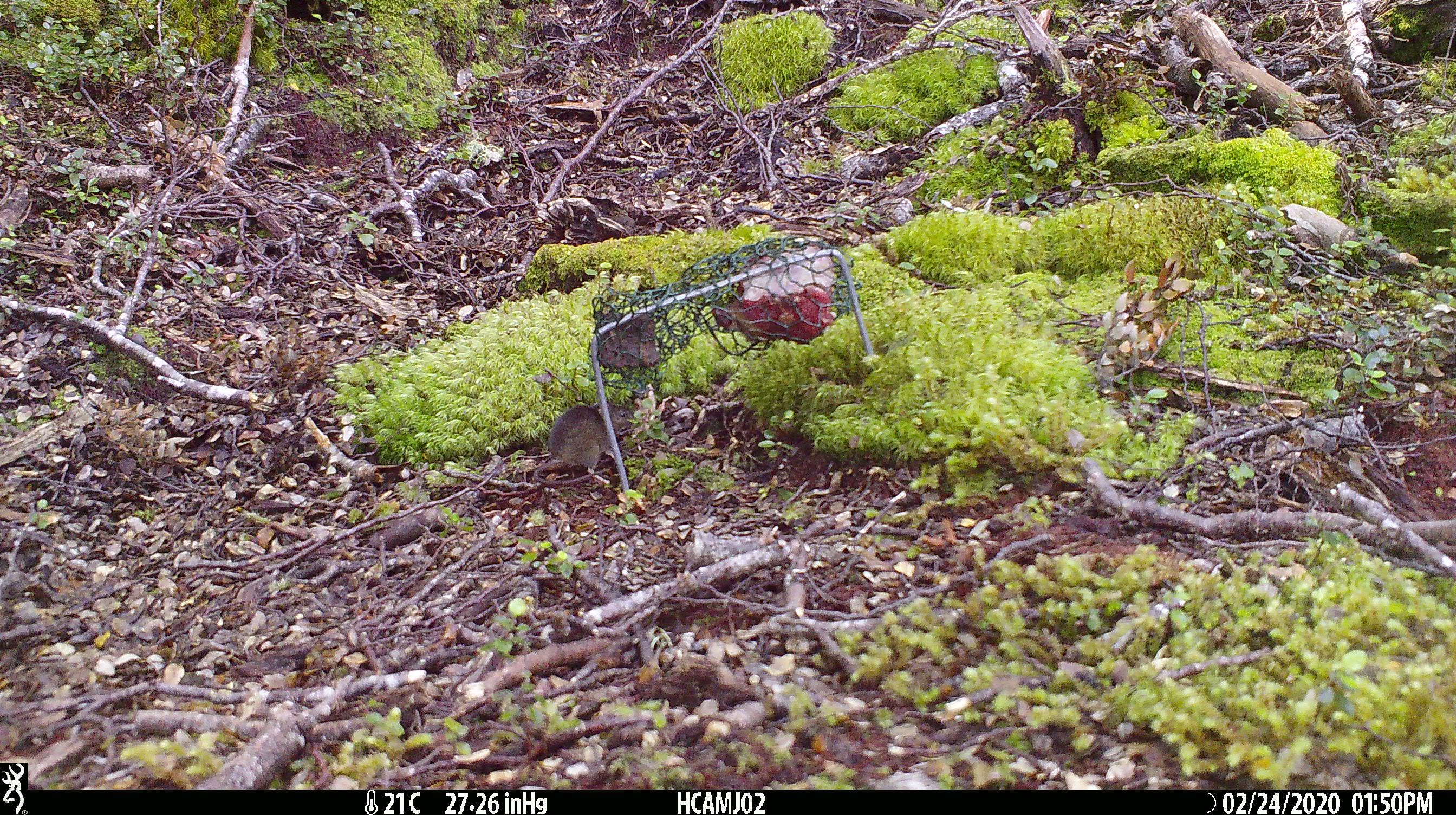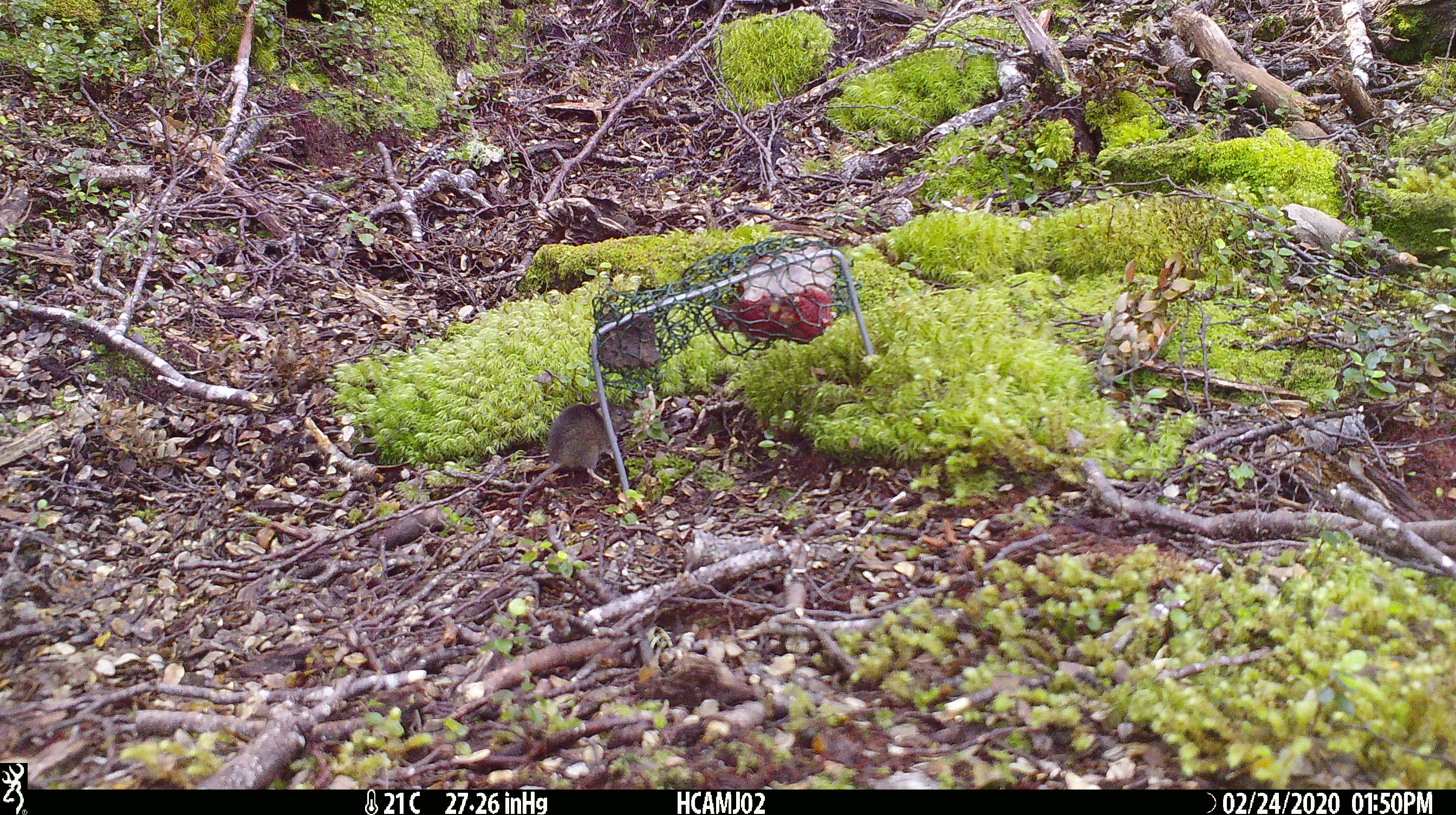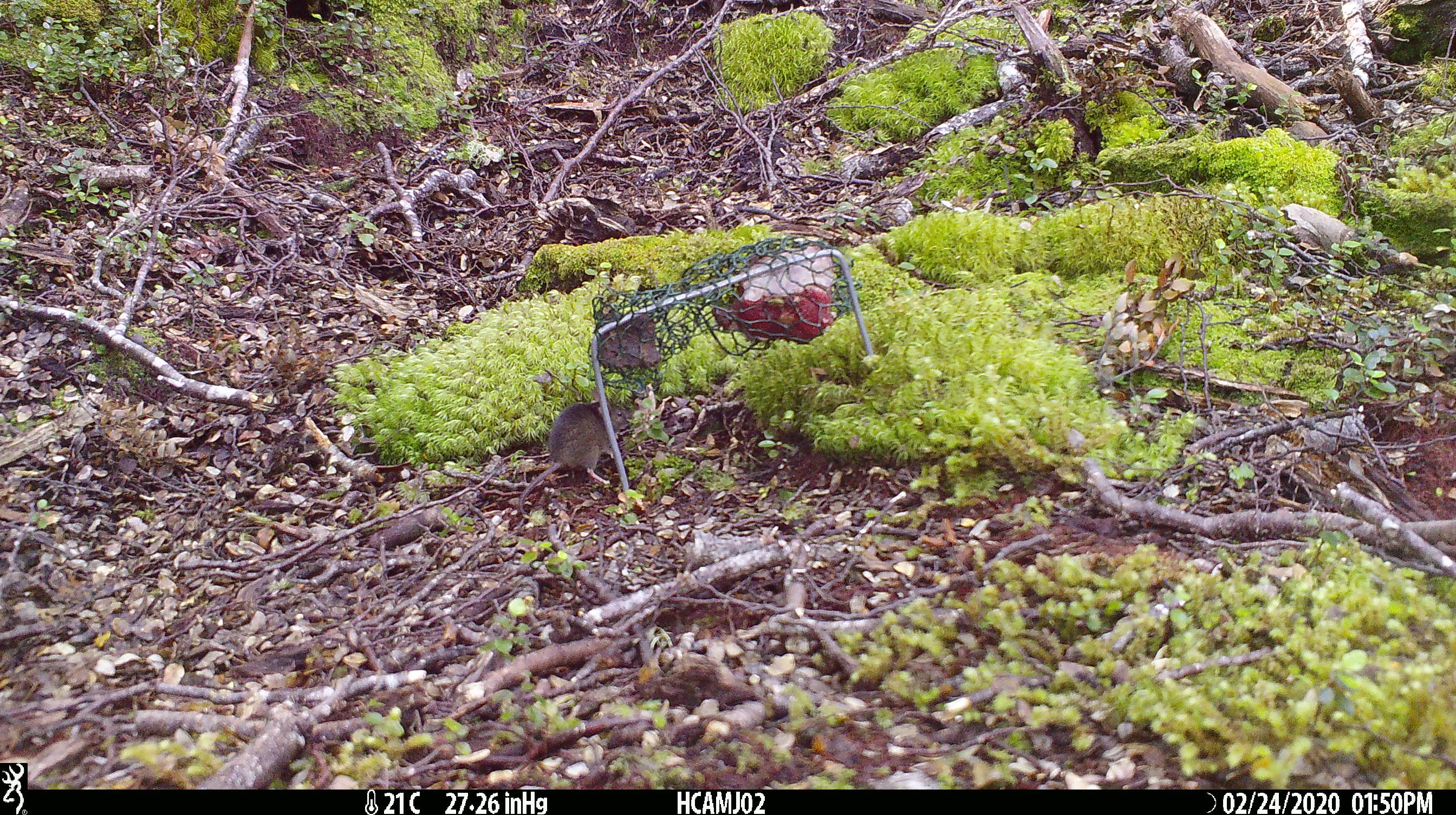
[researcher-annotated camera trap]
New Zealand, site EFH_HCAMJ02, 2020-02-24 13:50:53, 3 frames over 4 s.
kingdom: Animalia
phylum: Chordata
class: Mammalia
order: Rodentia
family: Muridae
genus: Mus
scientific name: Mus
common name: mouse